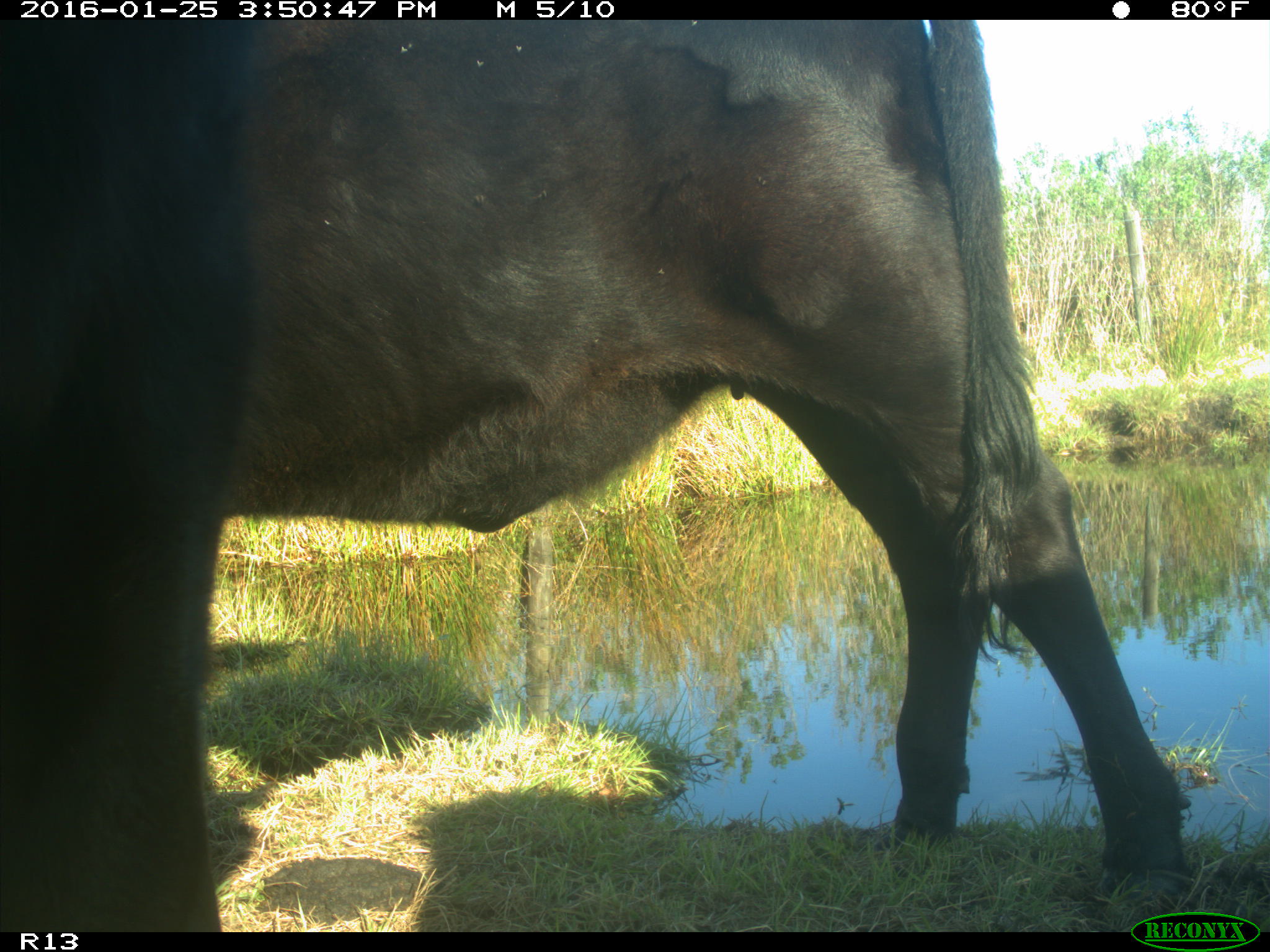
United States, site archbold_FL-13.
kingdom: Animalia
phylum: Chordata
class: Mammalia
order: Artiodactyla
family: Bovidae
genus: Bos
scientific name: Bos taurus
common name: domestic cow